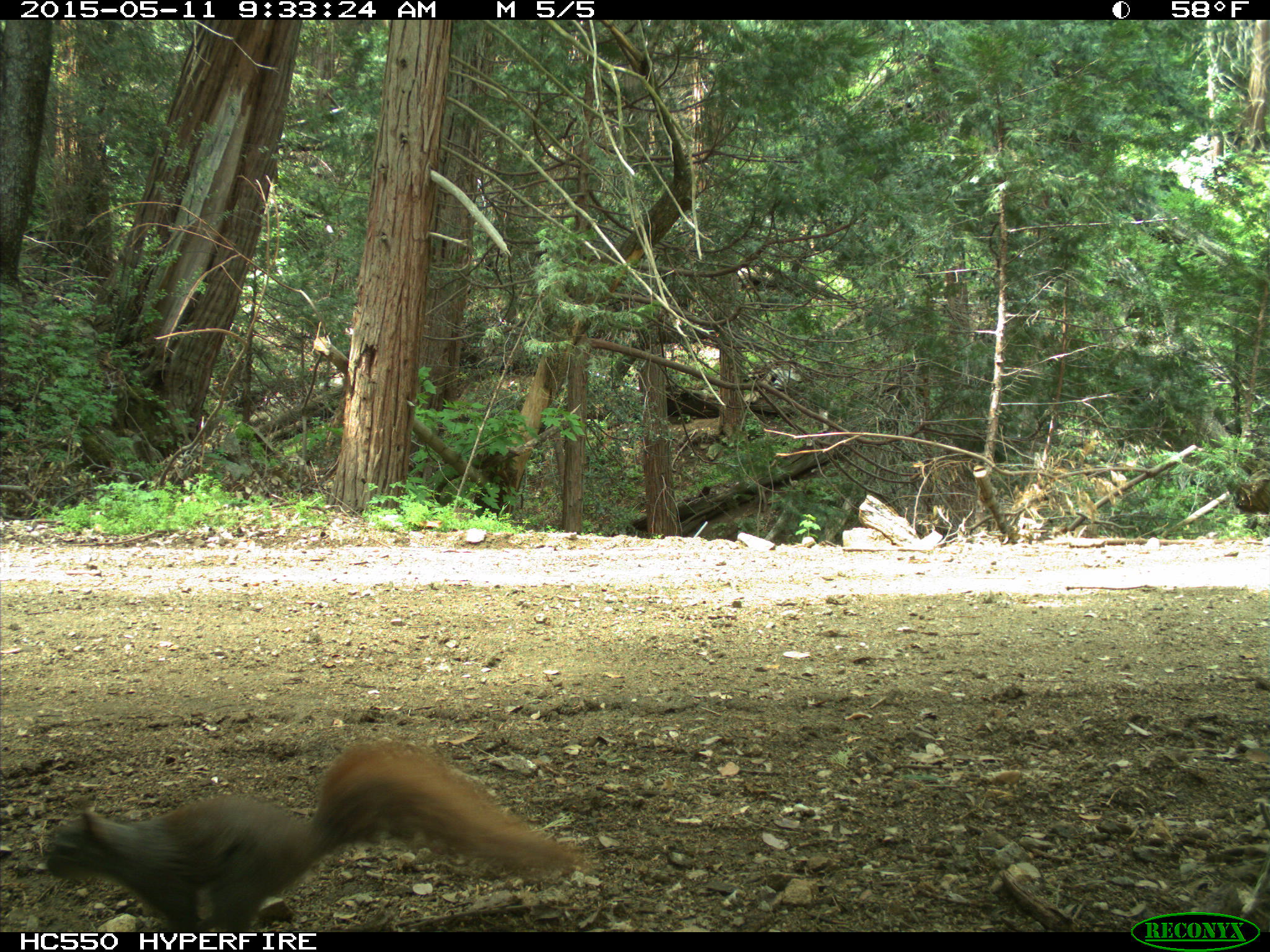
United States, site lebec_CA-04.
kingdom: Animalia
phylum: Chordata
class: Mammalia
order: Rodentia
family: Sciuridae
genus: Sciurus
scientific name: Sciurus carolinensis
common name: eastern gray squirrel